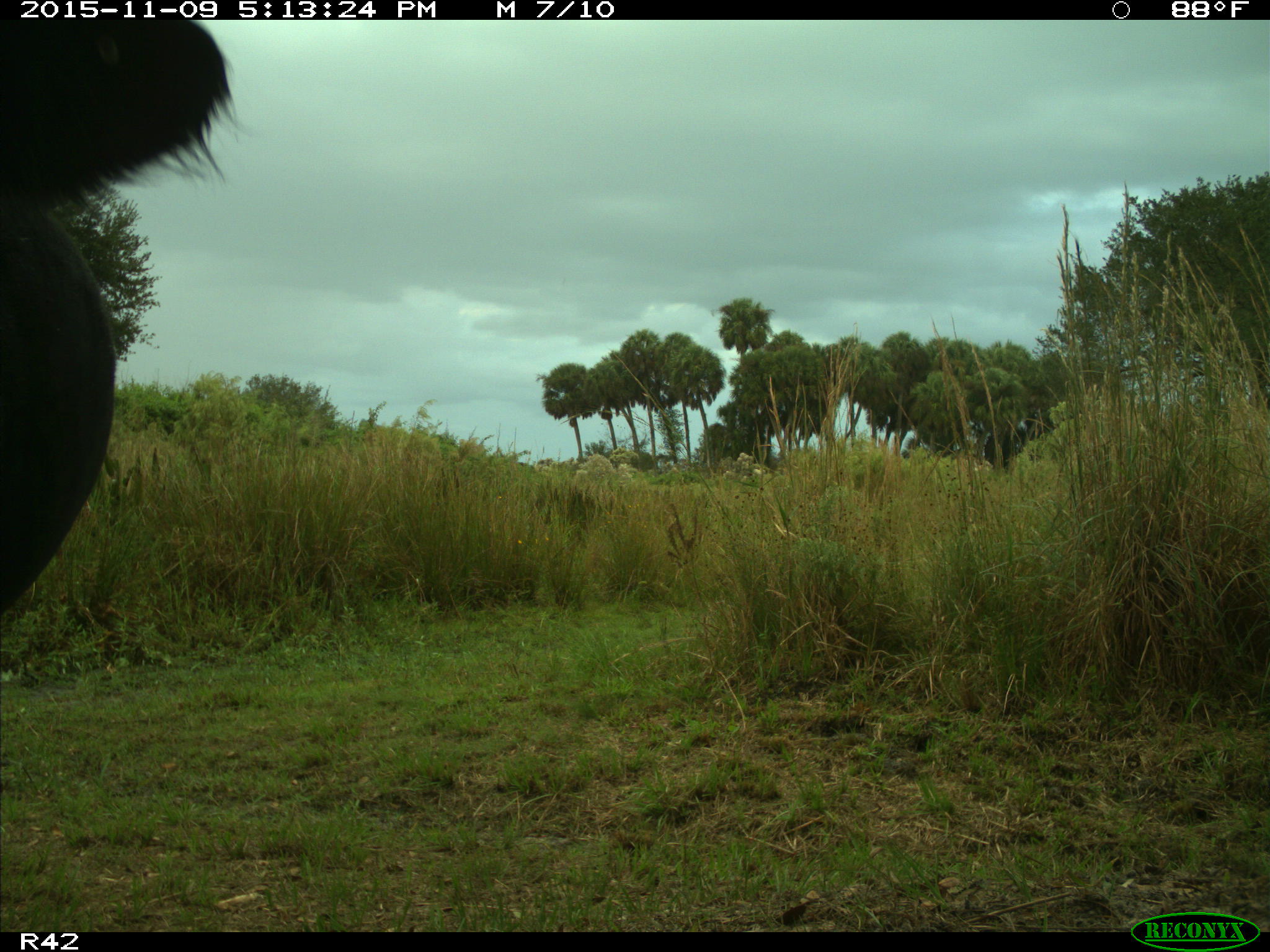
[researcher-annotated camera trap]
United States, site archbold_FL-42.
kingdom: Animalia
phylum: Chordata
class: Mammalia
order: Artiodactyla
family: Bovidae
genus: Bos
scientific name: Bos taurus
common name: domestic cow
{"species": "Bos taurus (domestic cow)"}